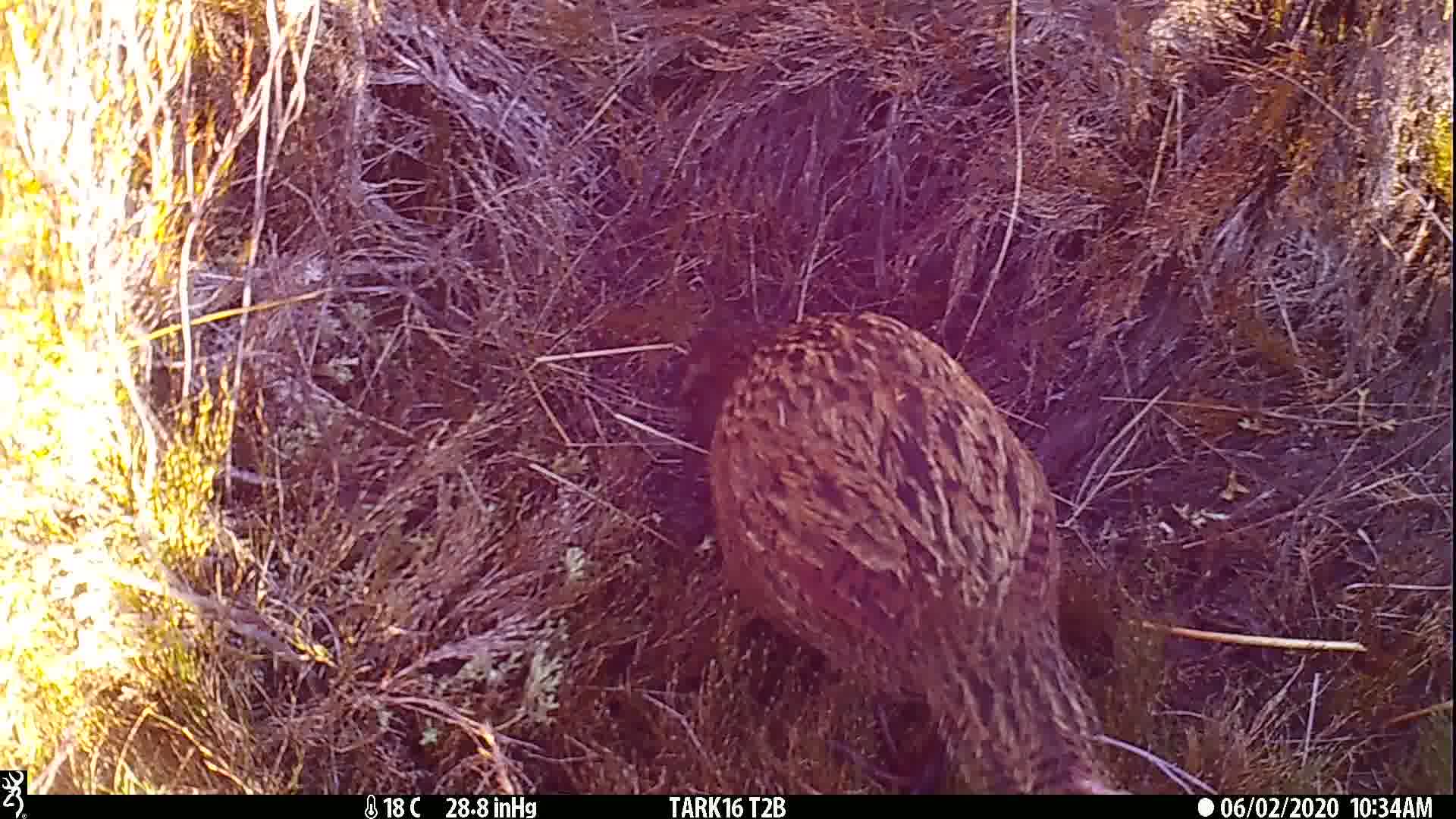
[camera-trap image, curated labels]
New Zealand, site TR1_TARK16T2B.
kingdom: Animalia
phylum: Chordata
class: Aves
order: Gruiformes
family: Rallidae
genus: Gallirallus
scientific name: Gallirallus australis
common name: weka